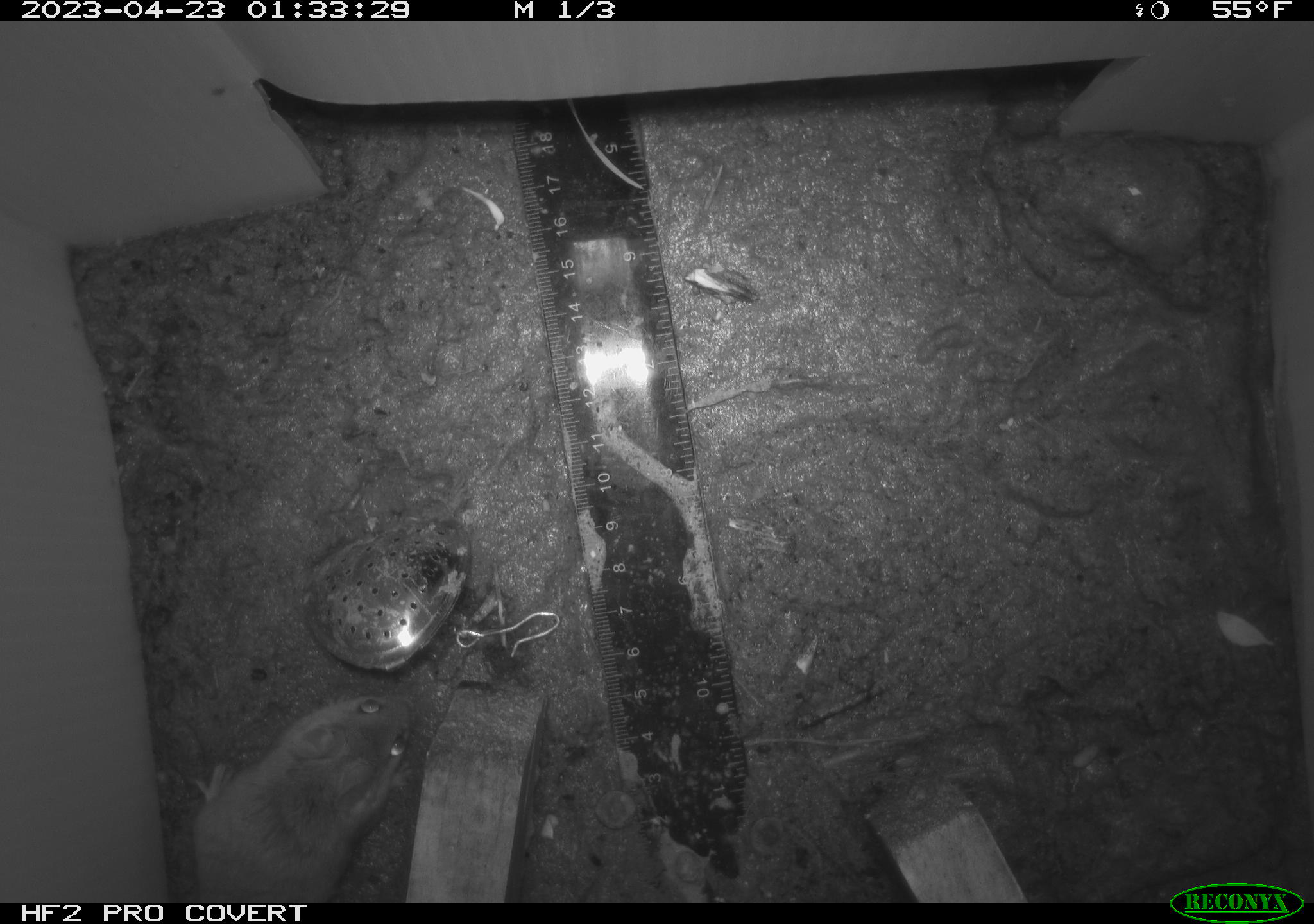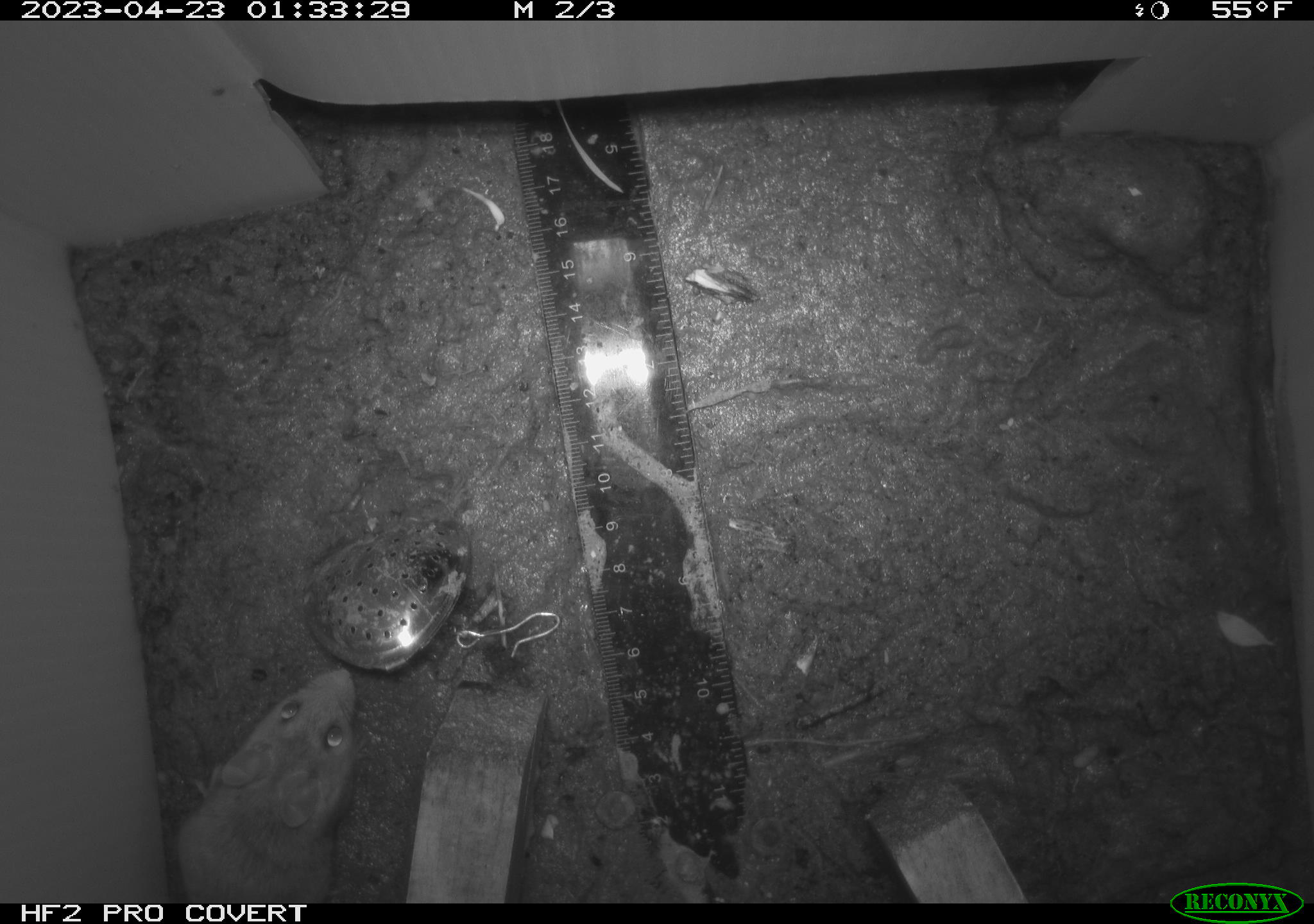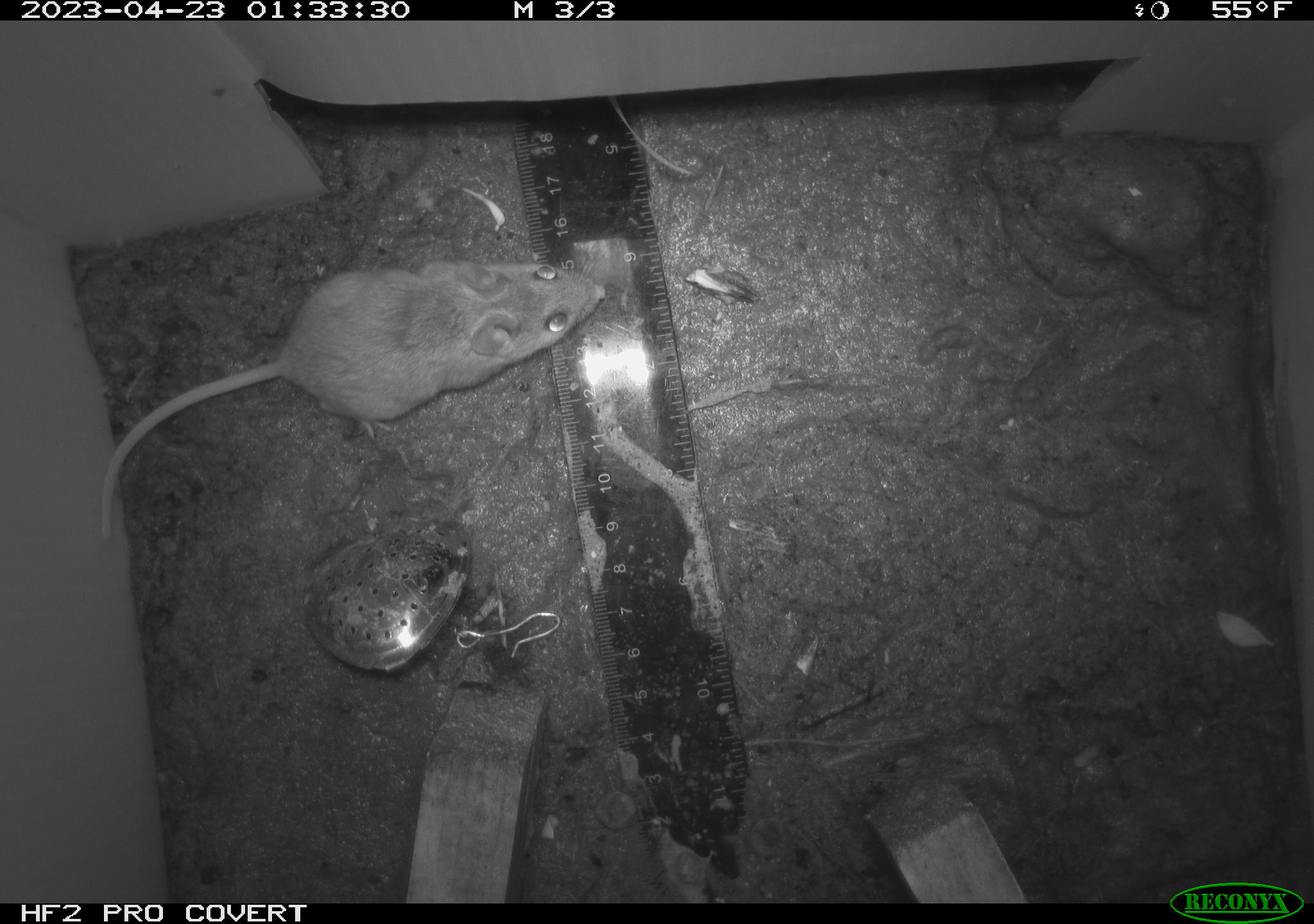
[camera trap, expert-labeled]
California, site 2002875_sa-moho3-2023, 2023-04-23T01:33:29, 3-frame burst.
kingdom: Animalia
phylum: Chordata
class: Mammalia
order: Rodentia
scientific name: Rodentia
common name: mouse species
Mouse species (Rodentia).